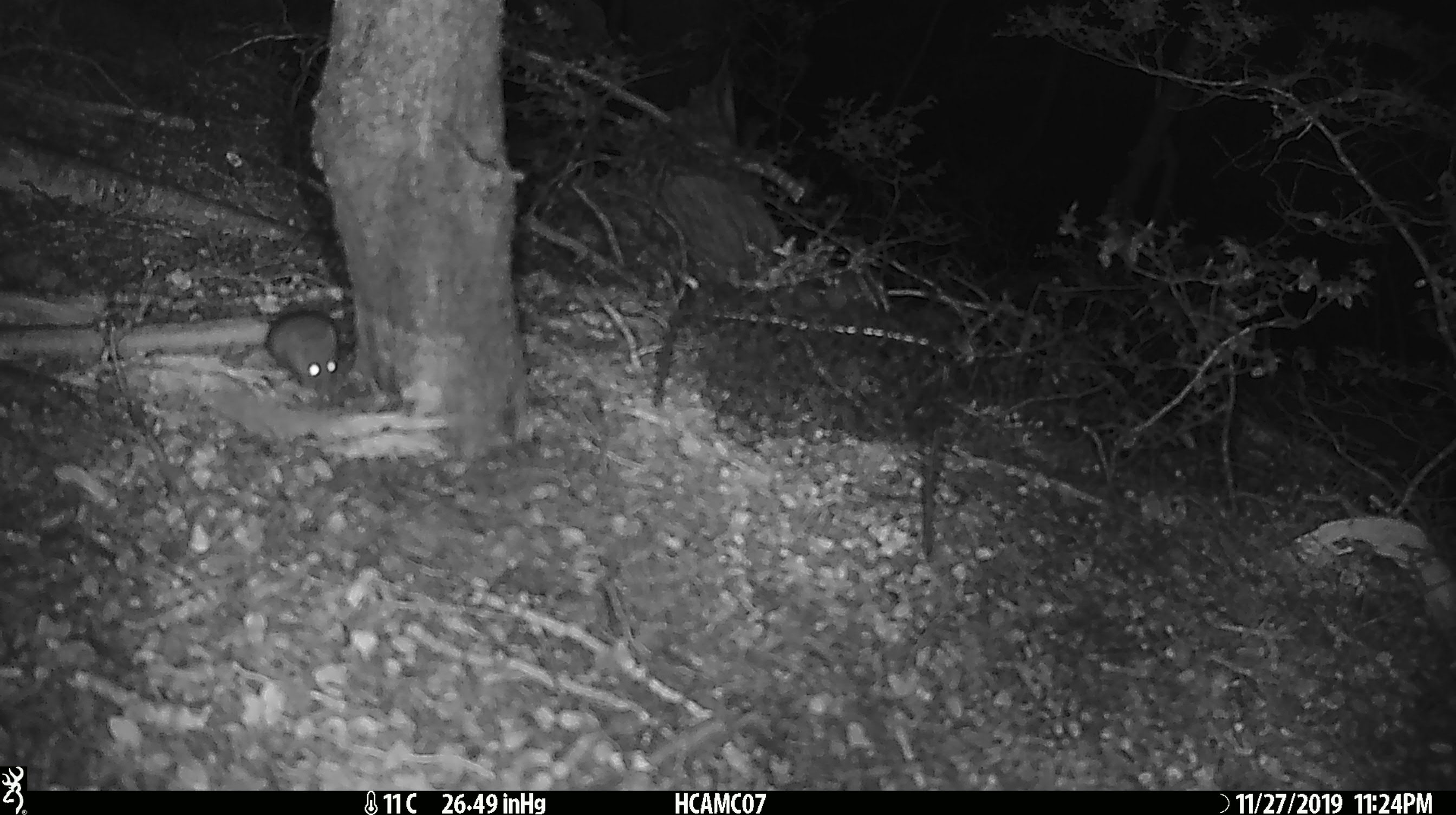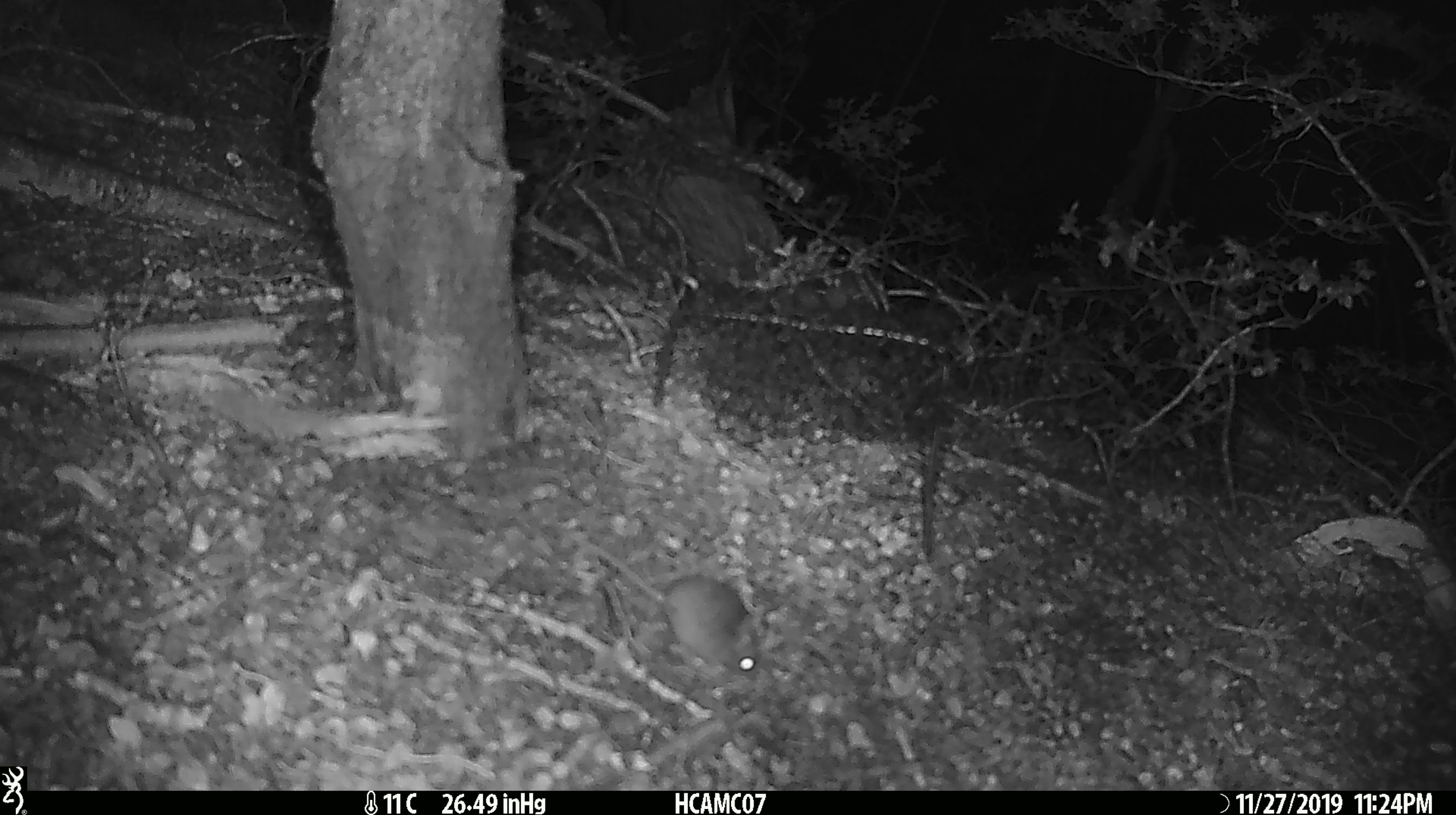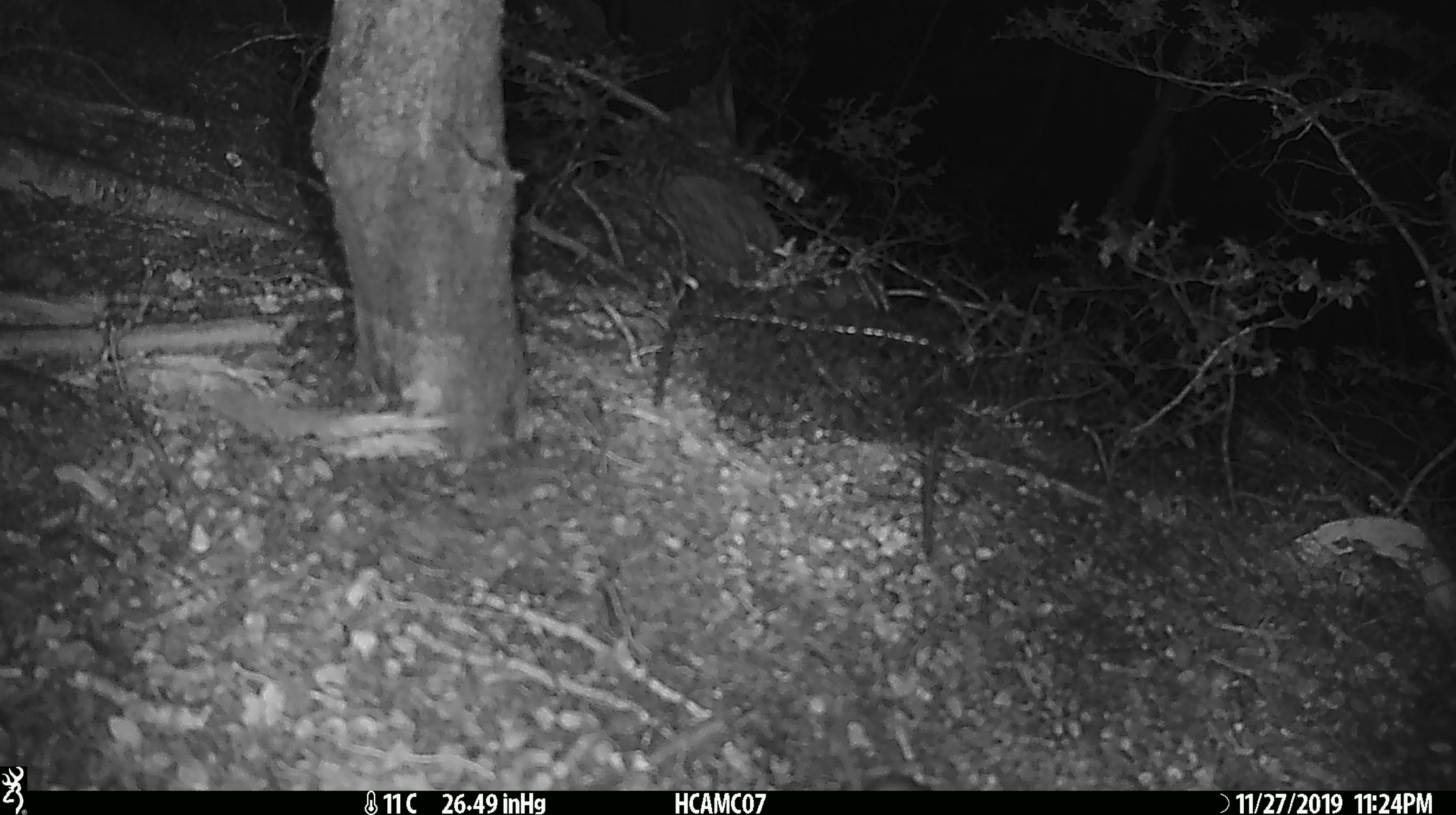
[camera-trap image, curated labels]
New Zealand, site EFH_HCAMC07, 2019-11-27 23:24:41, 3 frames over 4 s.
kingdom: Animalia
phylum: Chordata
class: Mammalia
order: Rodentia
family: Muridae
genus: Mus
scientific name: Mus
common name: mouse